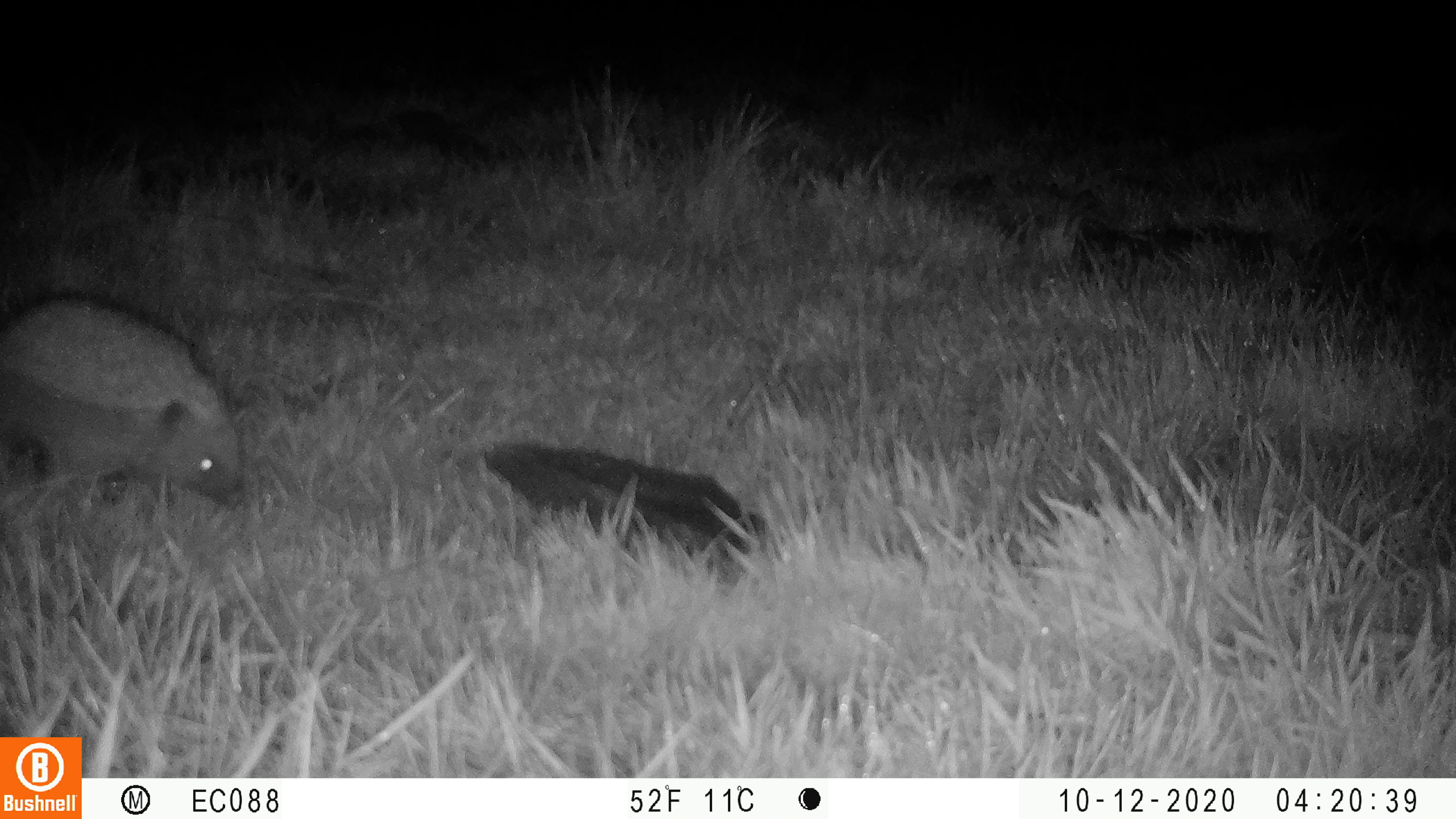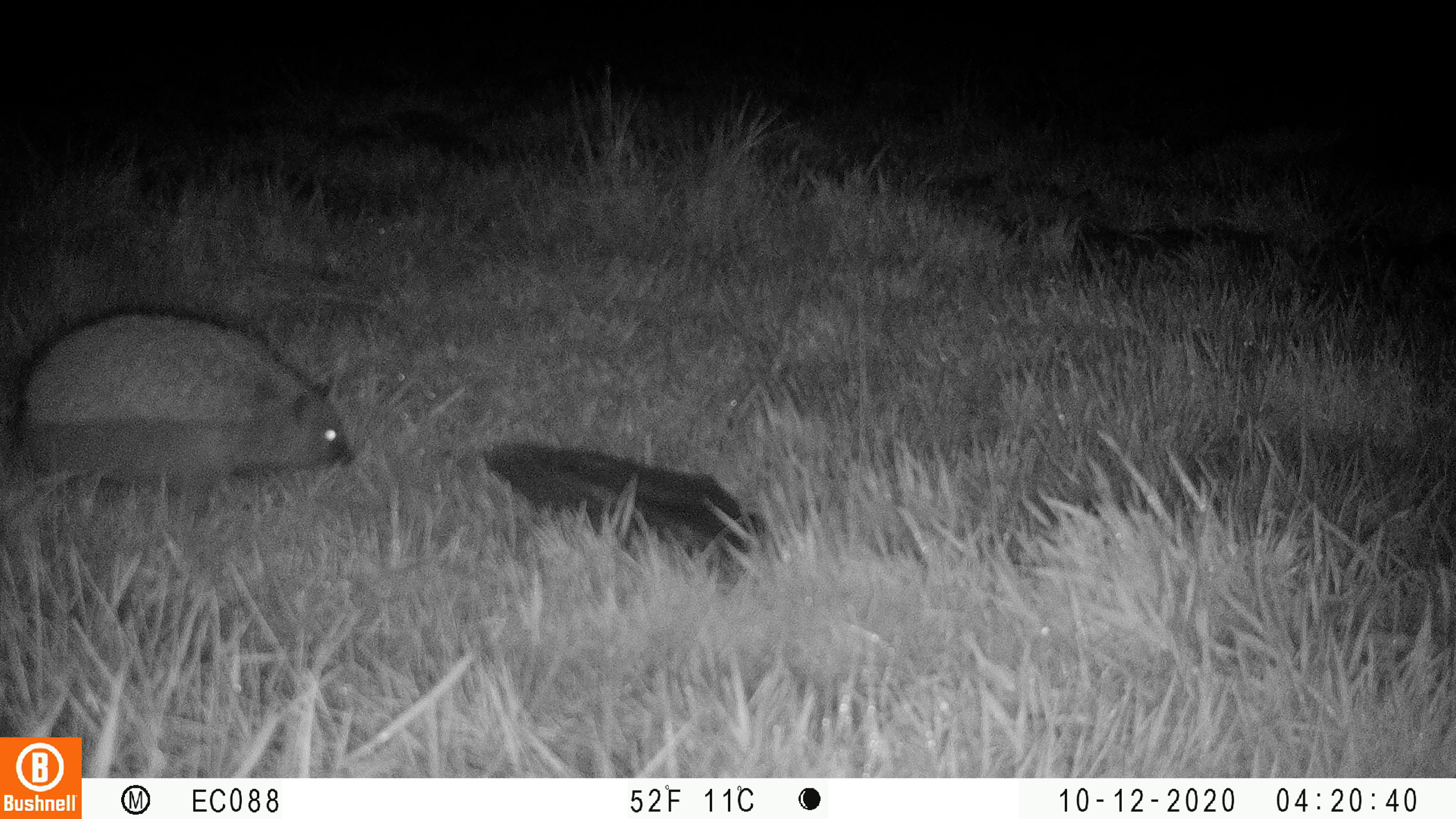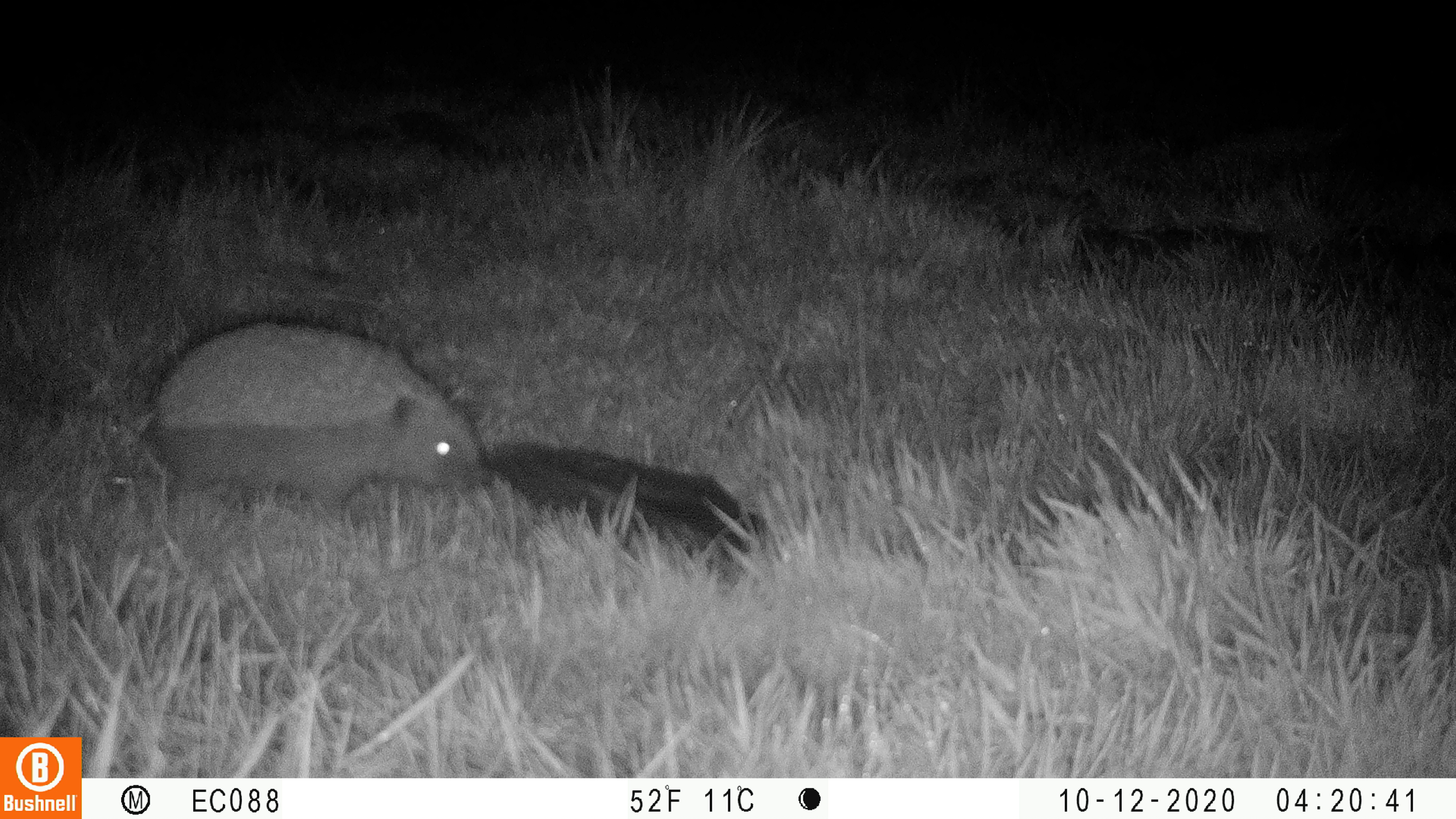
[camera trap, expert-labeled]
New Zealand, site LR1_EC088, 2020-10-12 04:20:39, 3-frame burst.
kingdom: Animalia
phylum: Chordata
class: Mammalia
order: Eulipotyphla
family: Erinaceidae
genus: Erinaceus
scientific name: Erinaceus europaeus europaeus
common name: european hedgehog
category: hedgehog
Hedgehog (european hedgehog) (Erinaceus europaeus europaeus).